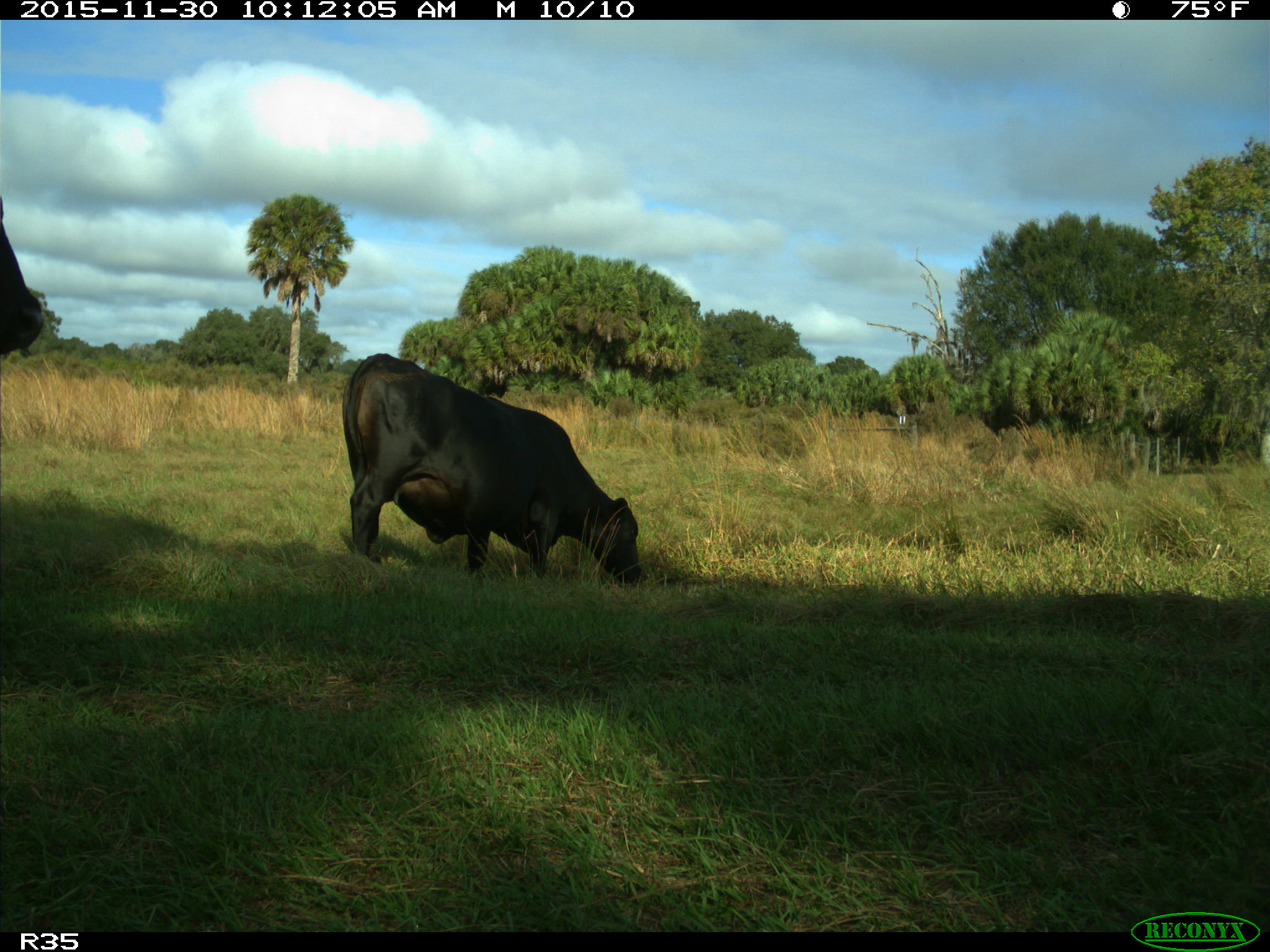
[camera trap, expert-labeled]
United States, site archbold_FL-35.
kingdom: Animalia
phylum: Chordata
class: Mammalia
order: Artiodactyla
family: Bovidae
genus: Bos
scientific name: Bos taurus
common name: domestic cow